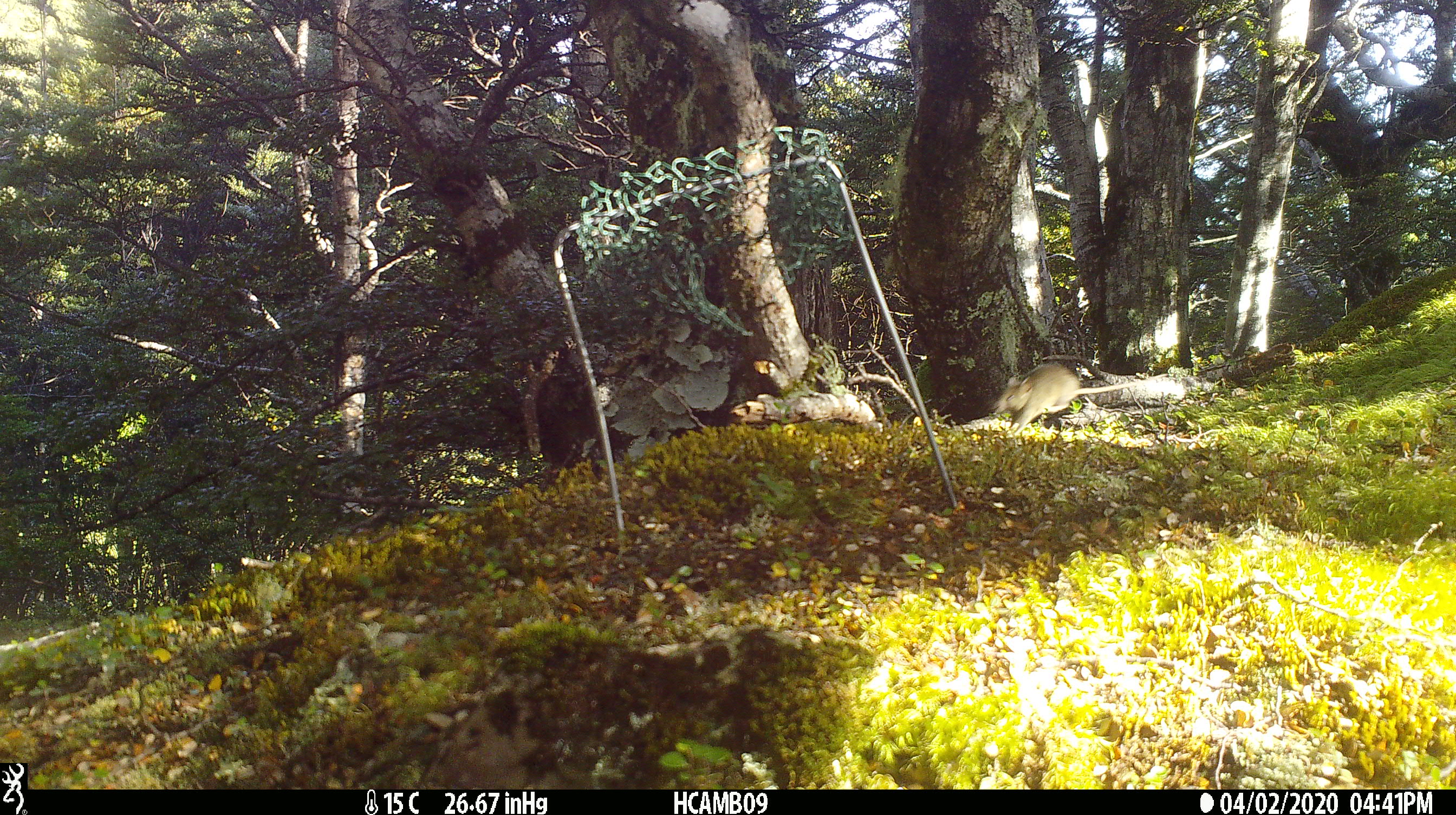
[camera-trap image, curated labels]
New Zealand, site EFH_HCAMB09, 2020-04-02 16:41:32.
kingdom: Animalia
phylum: Chordata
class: Mammalia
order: Rodentia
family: Muridae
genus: Mus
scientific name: Mus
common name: mouse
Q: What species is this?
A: Mouse (Mus).